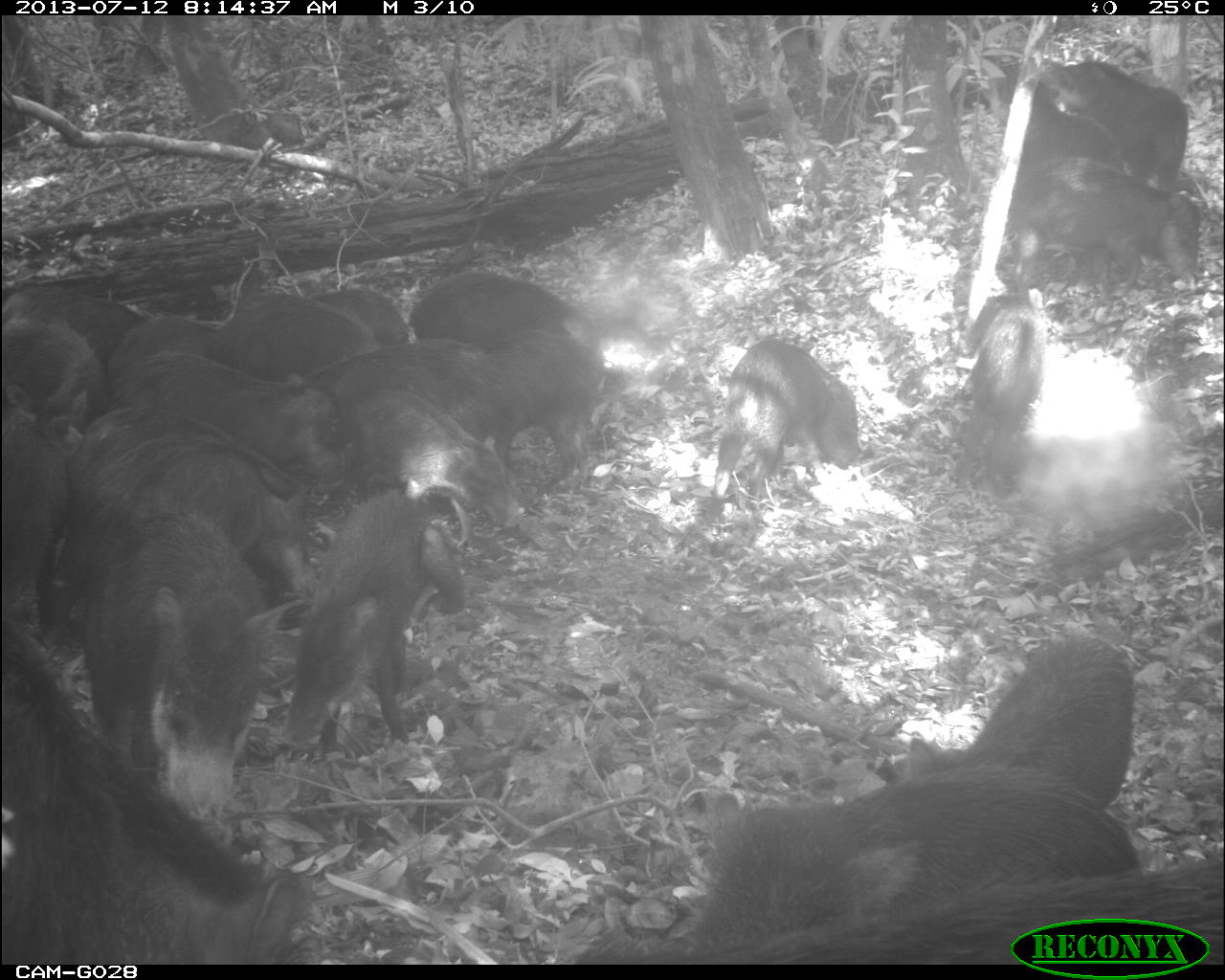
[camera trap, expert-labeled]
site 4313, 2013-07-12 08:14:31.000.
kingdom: Animalia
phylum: Chordata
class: Mammalia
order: Artiodactyla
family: Tayassuidae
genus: Tayassu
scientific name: Tayassu pecari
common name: white-lipped peccary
Tayassu pecari (white-lipped peccary), count 20.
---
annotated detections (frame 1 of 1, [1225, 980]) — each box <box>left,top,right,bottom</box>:
group: <box>0,59,1225,963</box>